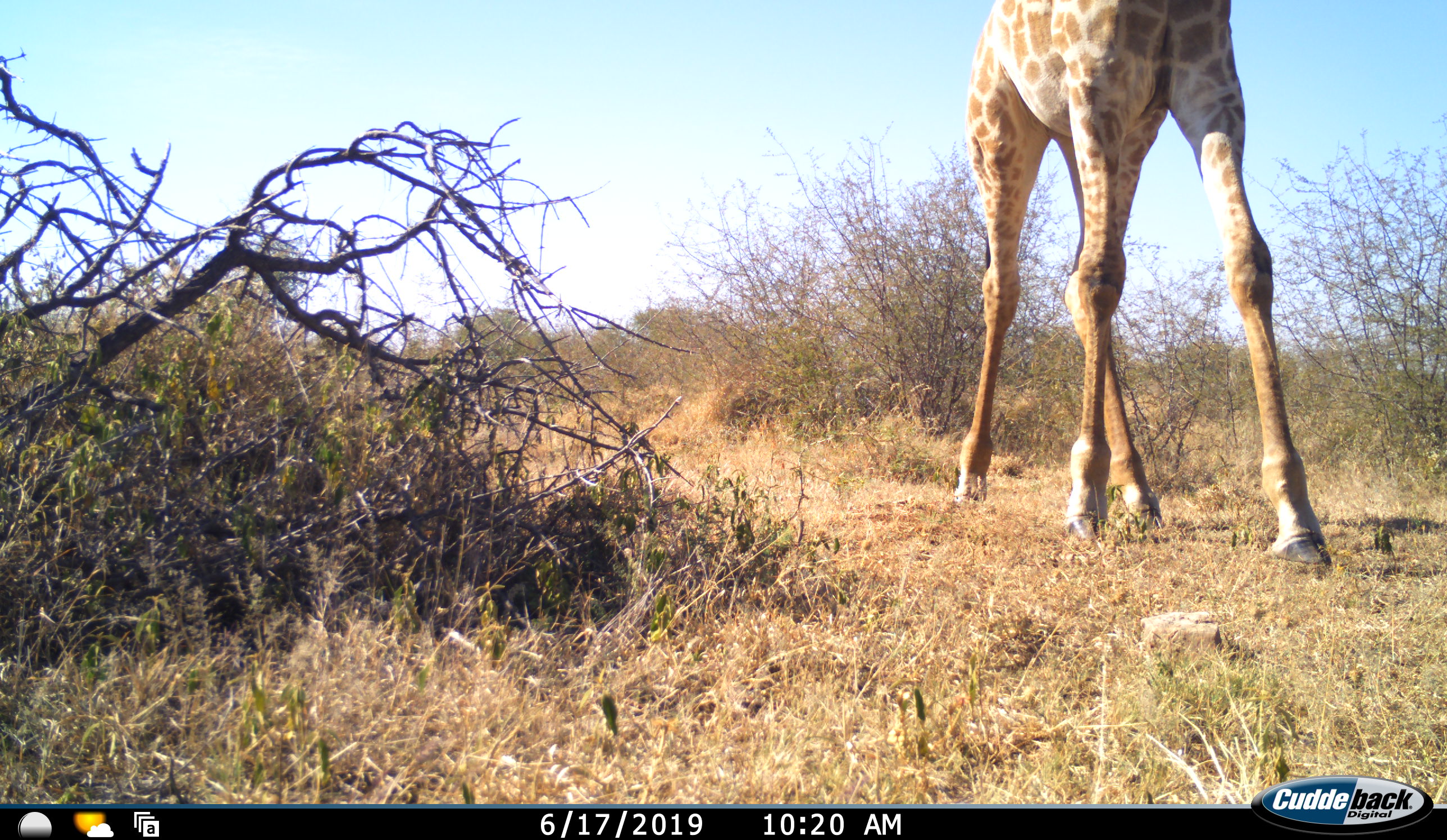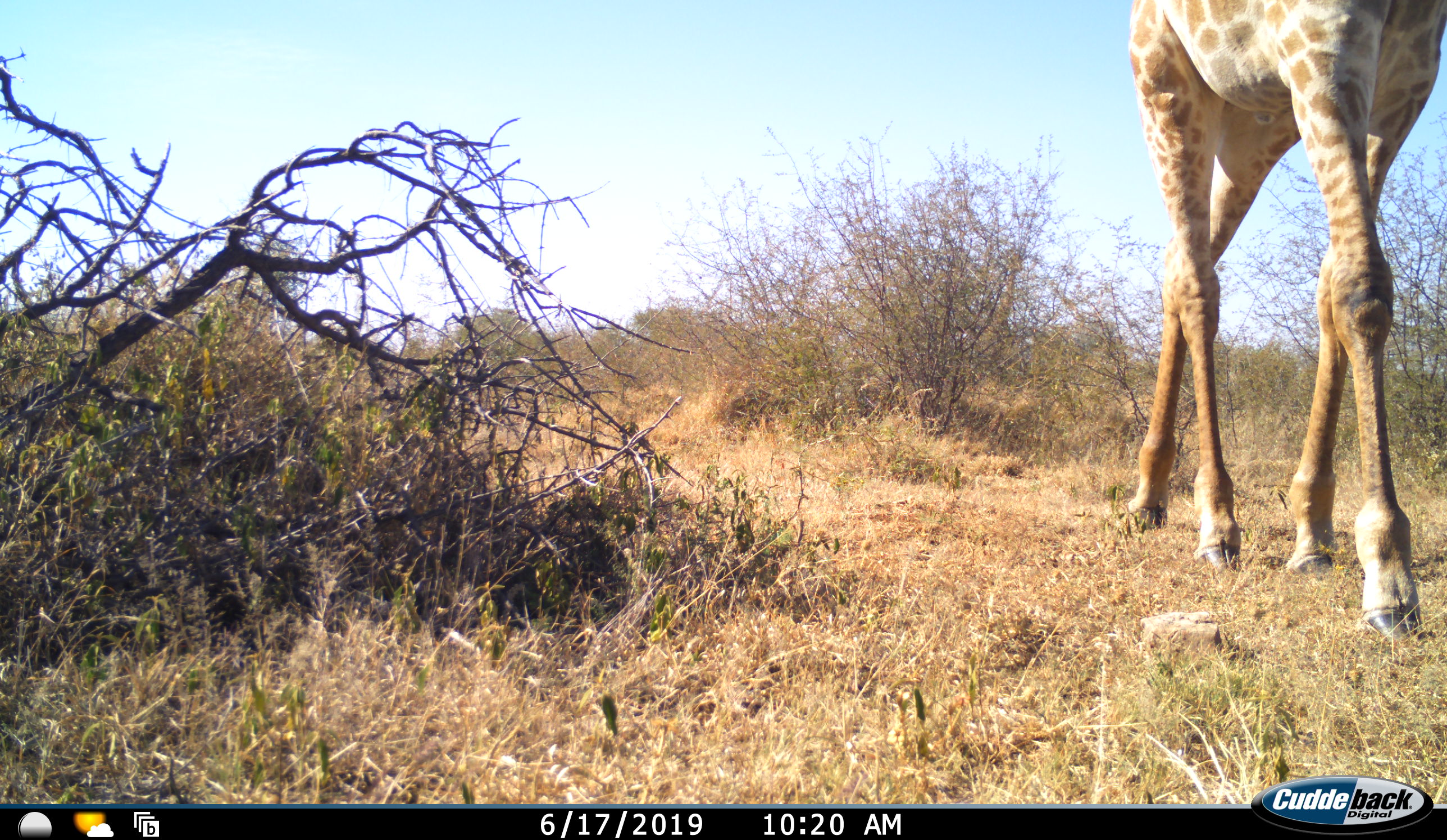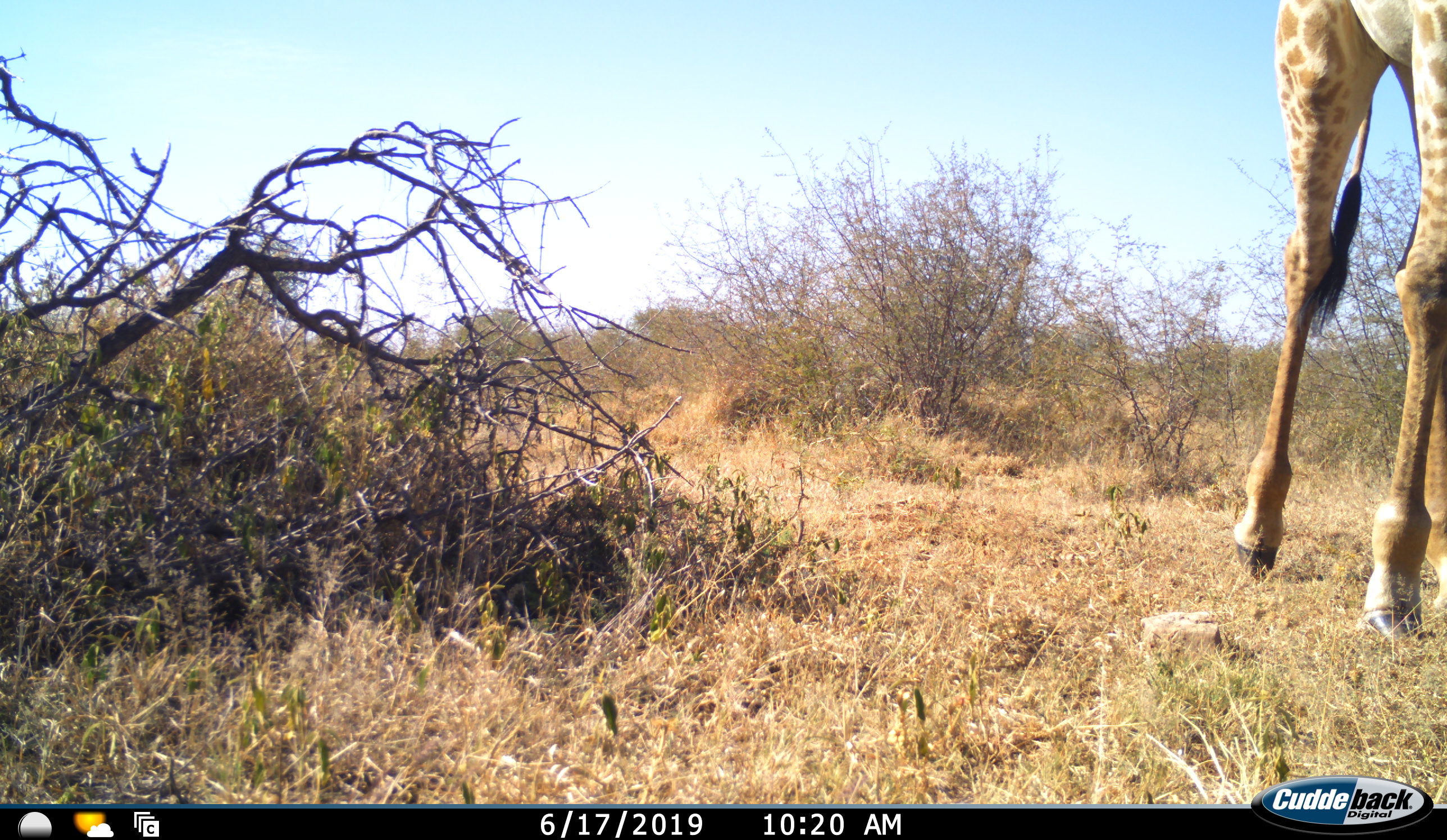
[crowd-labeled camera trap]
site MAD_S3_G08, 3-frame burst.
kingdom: Animalia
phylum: Chordata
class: Mammalia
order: Artiodactyla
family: Giraffidae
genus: Giraffa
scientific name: Giraffa camelopardalis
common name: giraffe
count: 1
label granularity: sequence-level